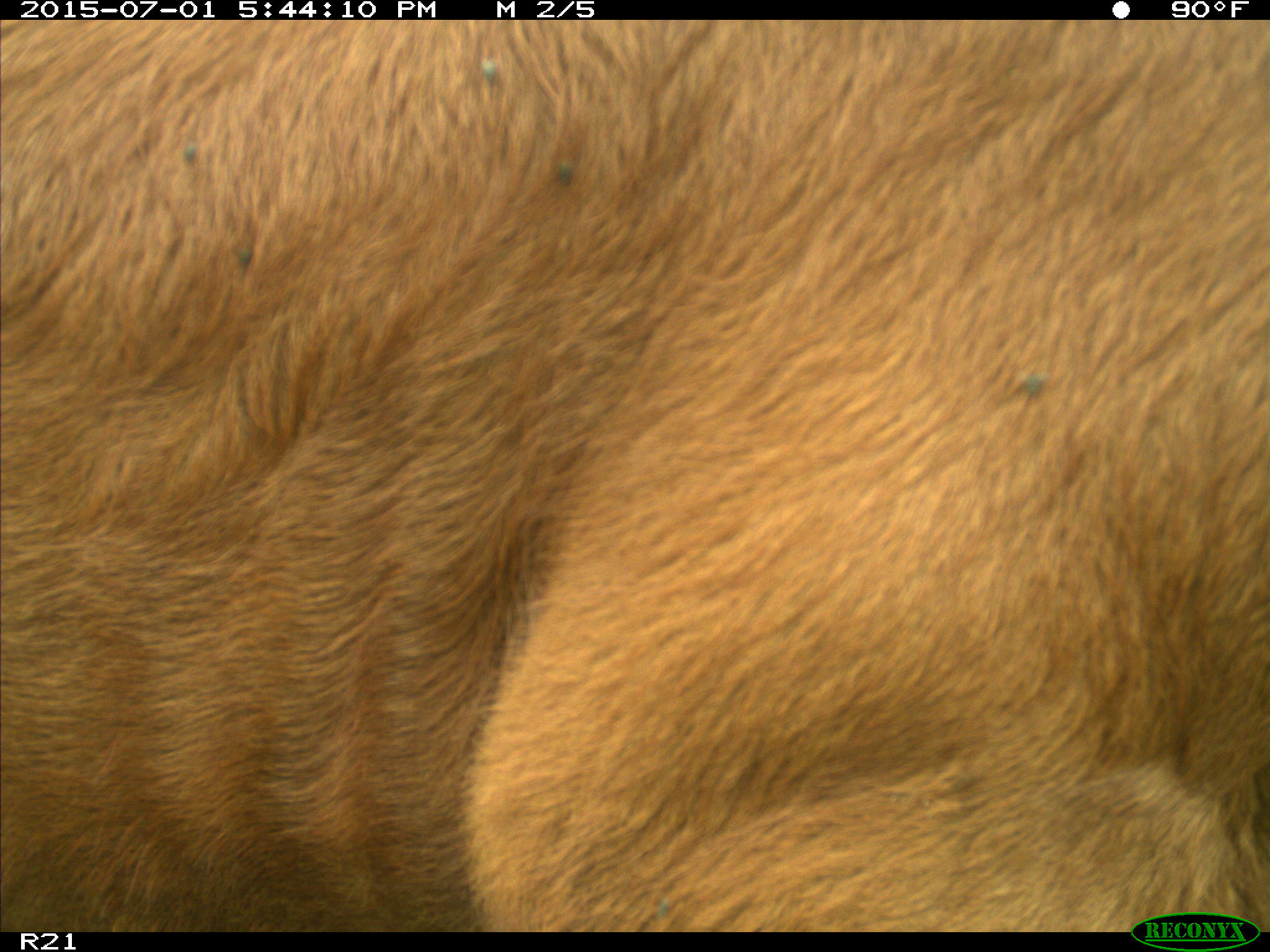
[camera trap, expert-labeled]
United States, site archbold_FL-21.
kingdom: Animalia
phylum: Chordata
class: Mammalia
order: Artiodactyla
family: Bovidae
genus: Bos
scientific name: Bos taurus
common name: domestic cow